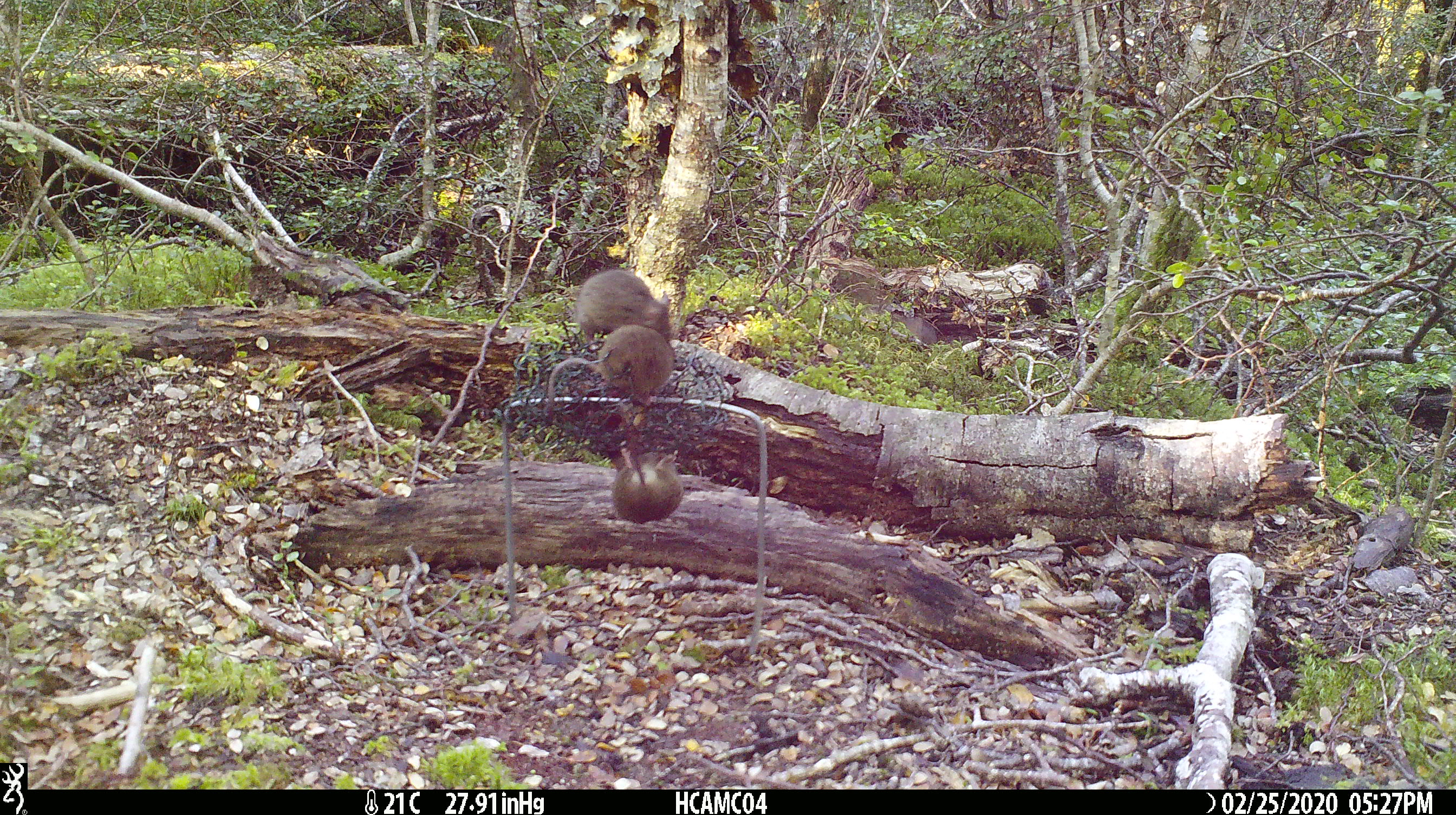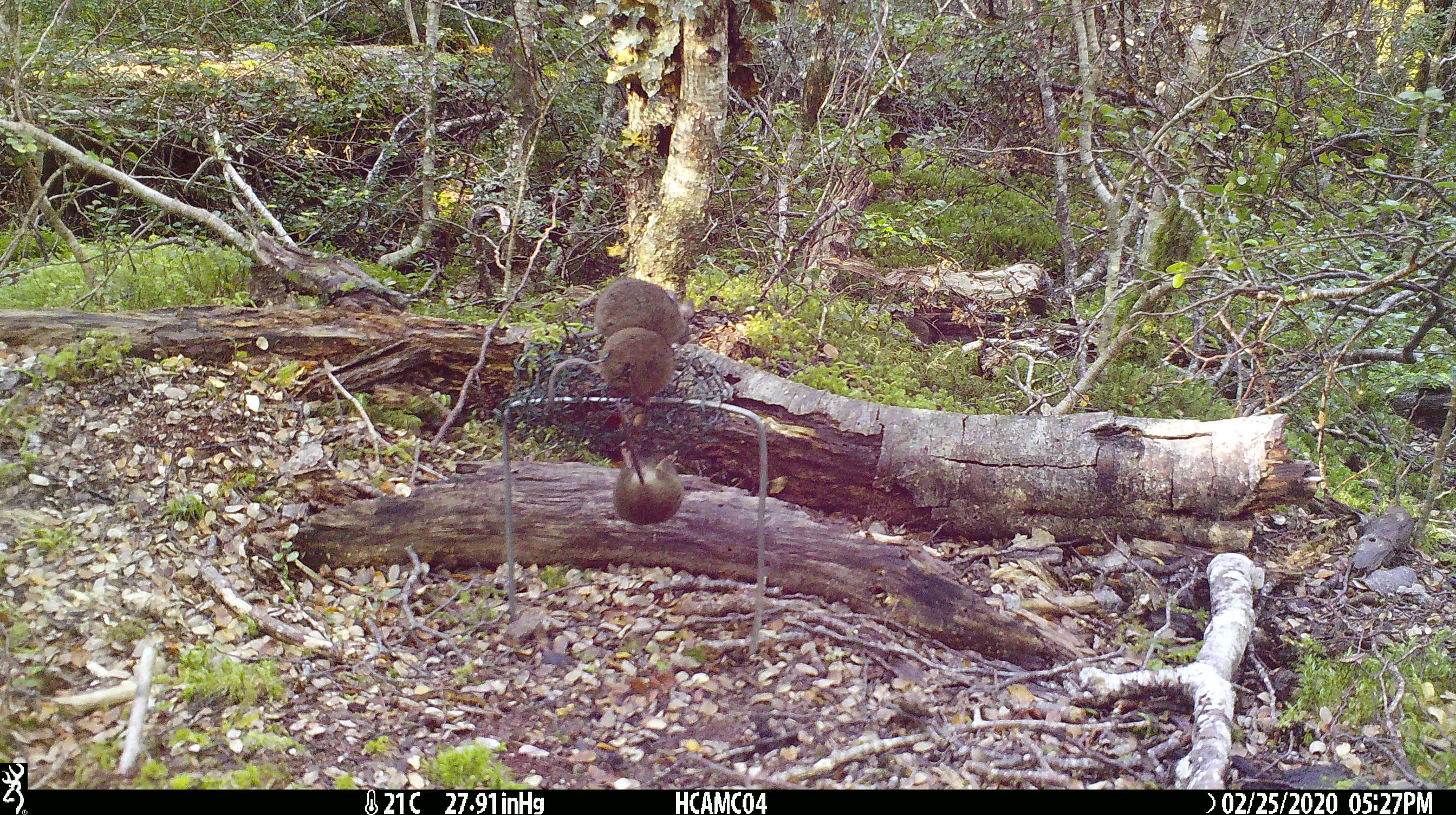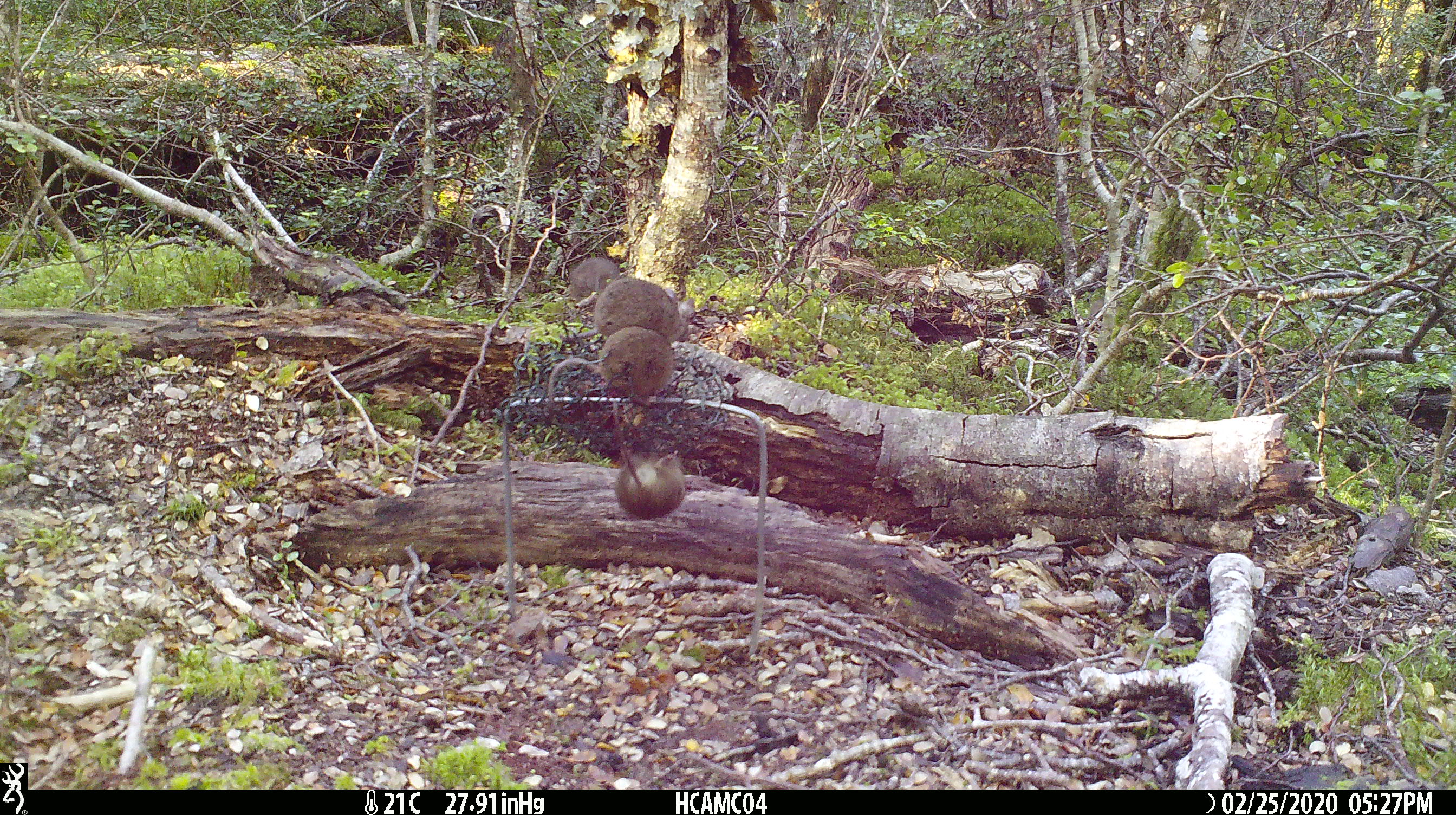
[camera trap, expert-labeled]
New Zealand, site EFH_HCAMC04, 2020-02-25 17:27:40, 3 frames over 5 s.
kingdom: Animalia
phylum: Chordata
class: Mammalia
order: Rodentia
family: Muridae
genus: Mus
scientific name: Mus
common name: mouse